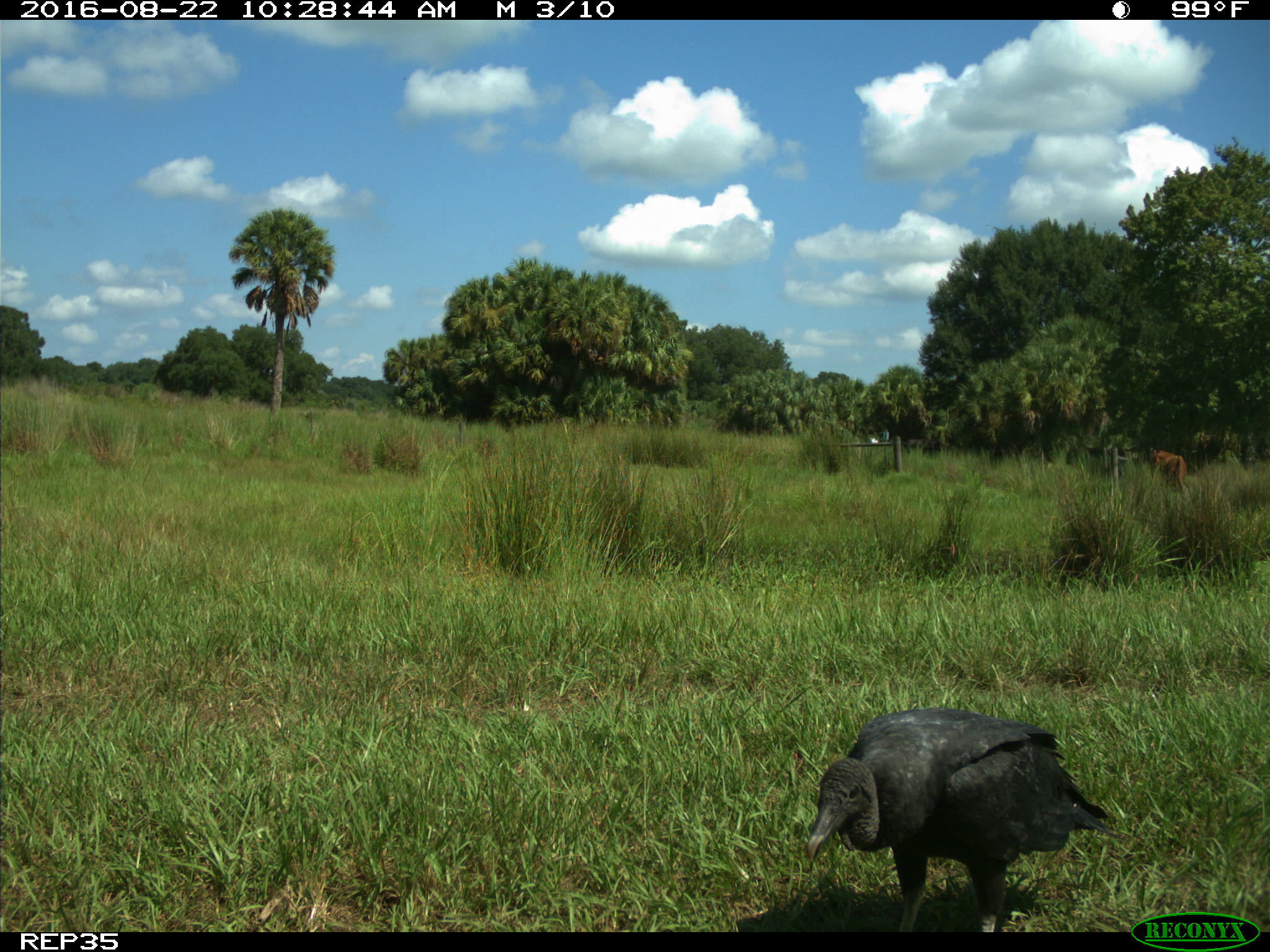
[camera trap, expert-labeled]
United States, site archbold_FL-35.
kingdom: Animalia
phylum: Chordata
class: Mammalia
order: Artiodactyla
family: Bovidae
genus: Bos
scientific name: Bos taurus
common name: domestic cow